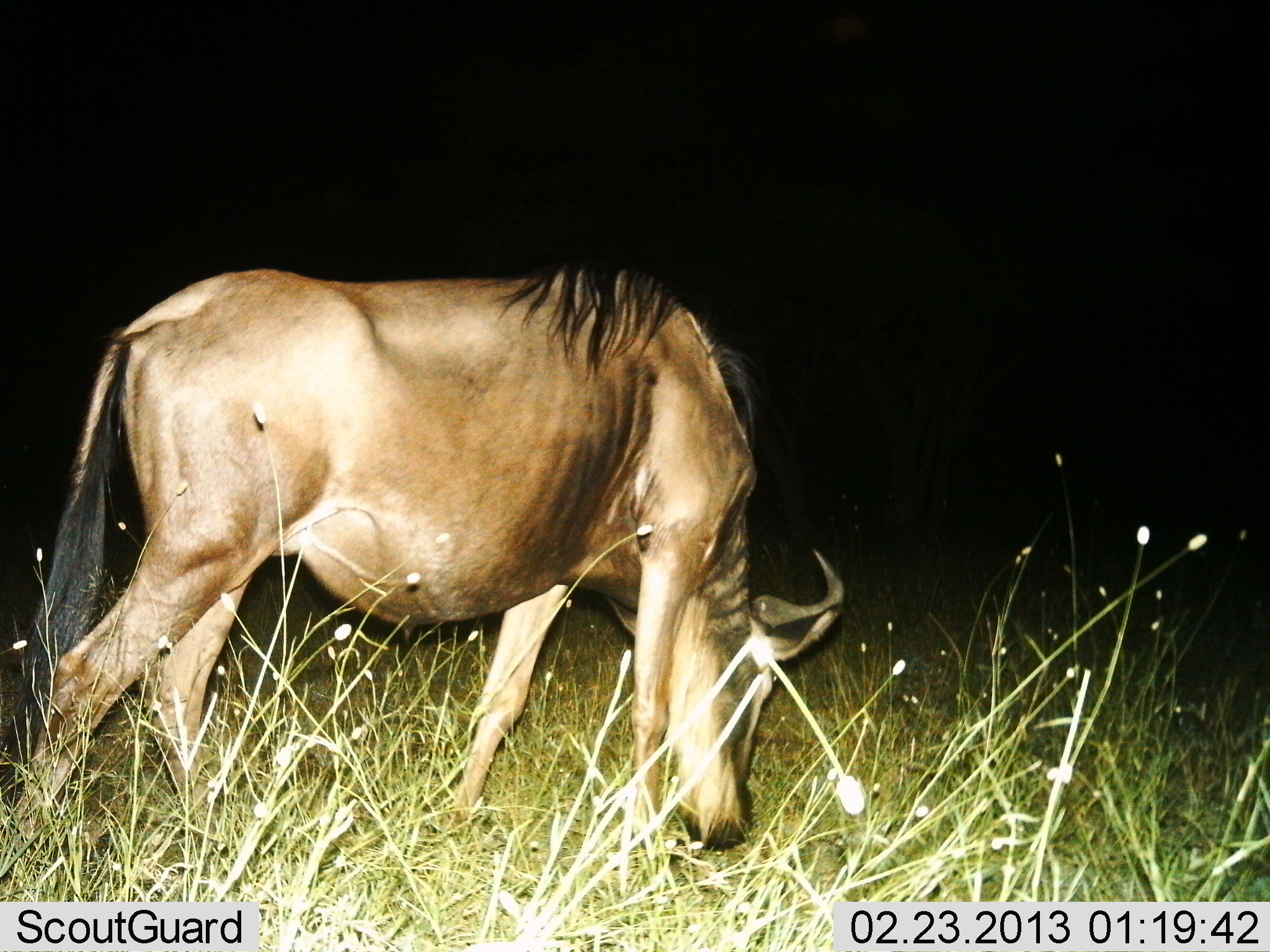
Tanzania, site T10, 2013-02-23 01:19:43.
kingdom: Animalia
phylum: Chordata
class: Mammalia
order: Artiodactyla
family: Bovidae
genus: Connochaetes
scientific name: Connochaetes taurinus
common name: blue wildebeest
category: wildebeest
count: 1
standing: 27%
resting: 0%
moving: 0%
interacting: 0%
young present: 0%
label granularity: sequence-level